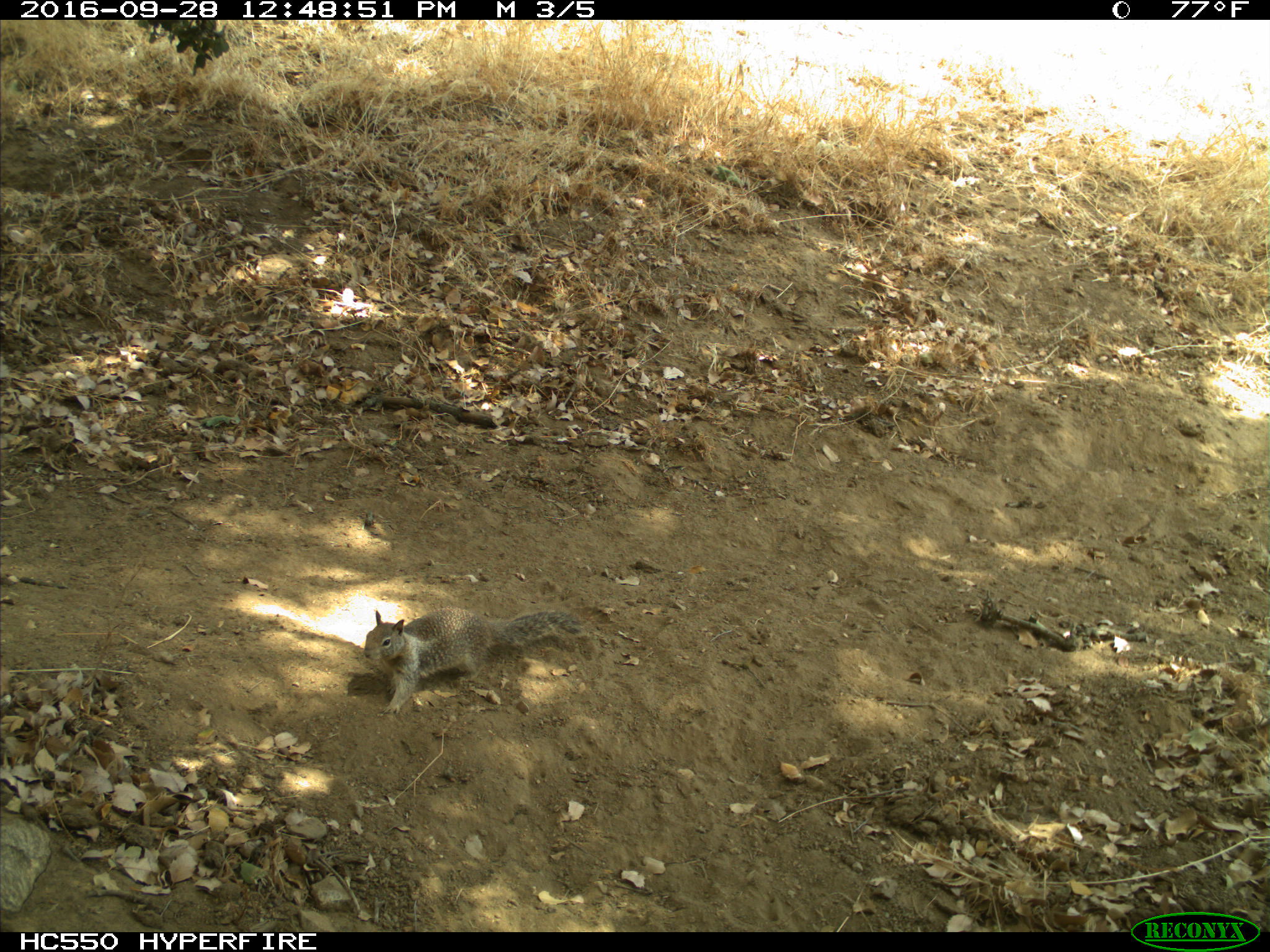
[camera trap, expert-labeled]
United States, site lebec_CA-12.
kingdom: Animalia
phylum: Chordata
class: Mammalia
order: Rodentia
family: Sciuridae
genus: Otospermophilus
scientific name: Otospermophilus beecheyi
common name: california ground squirrel